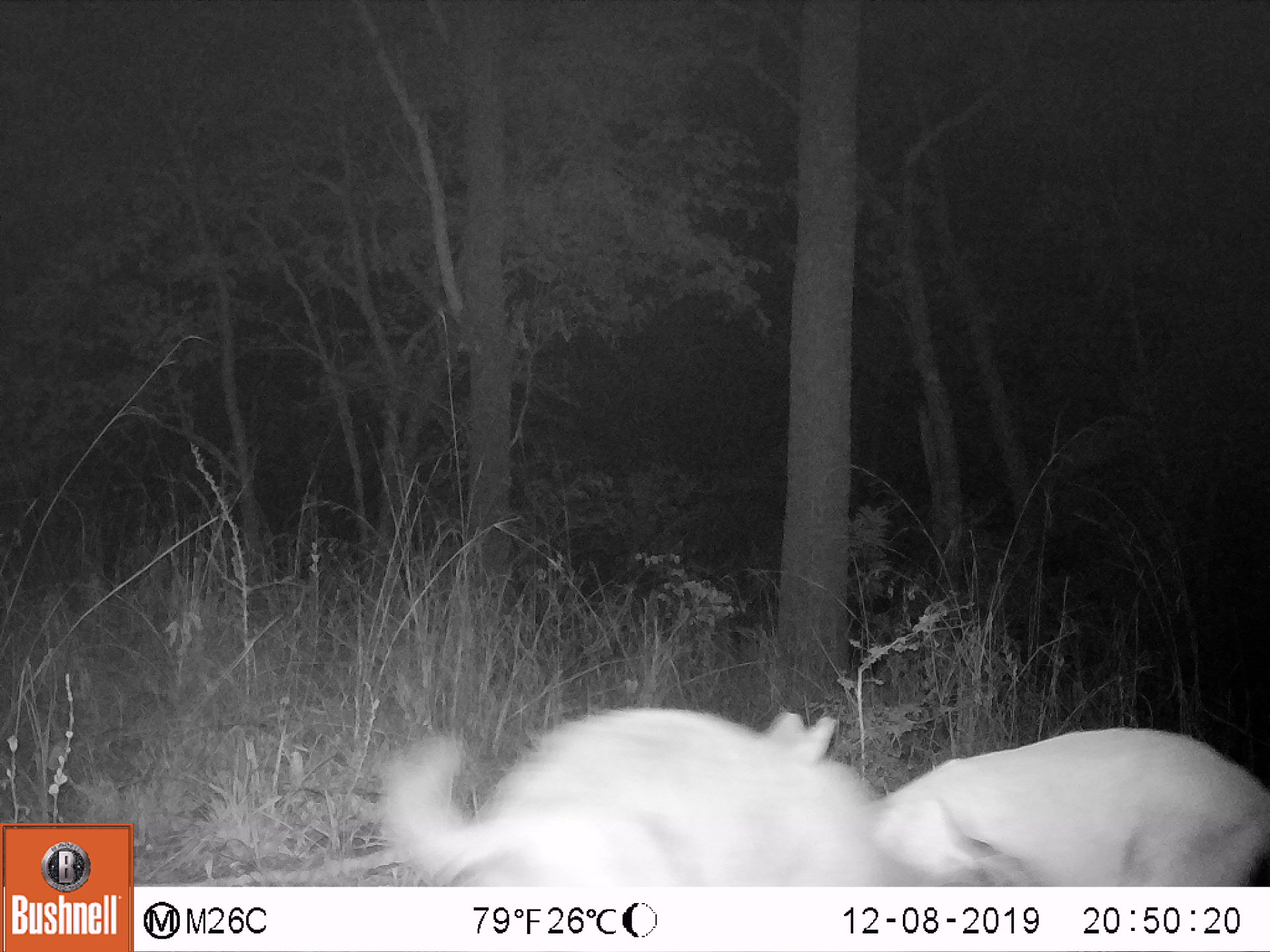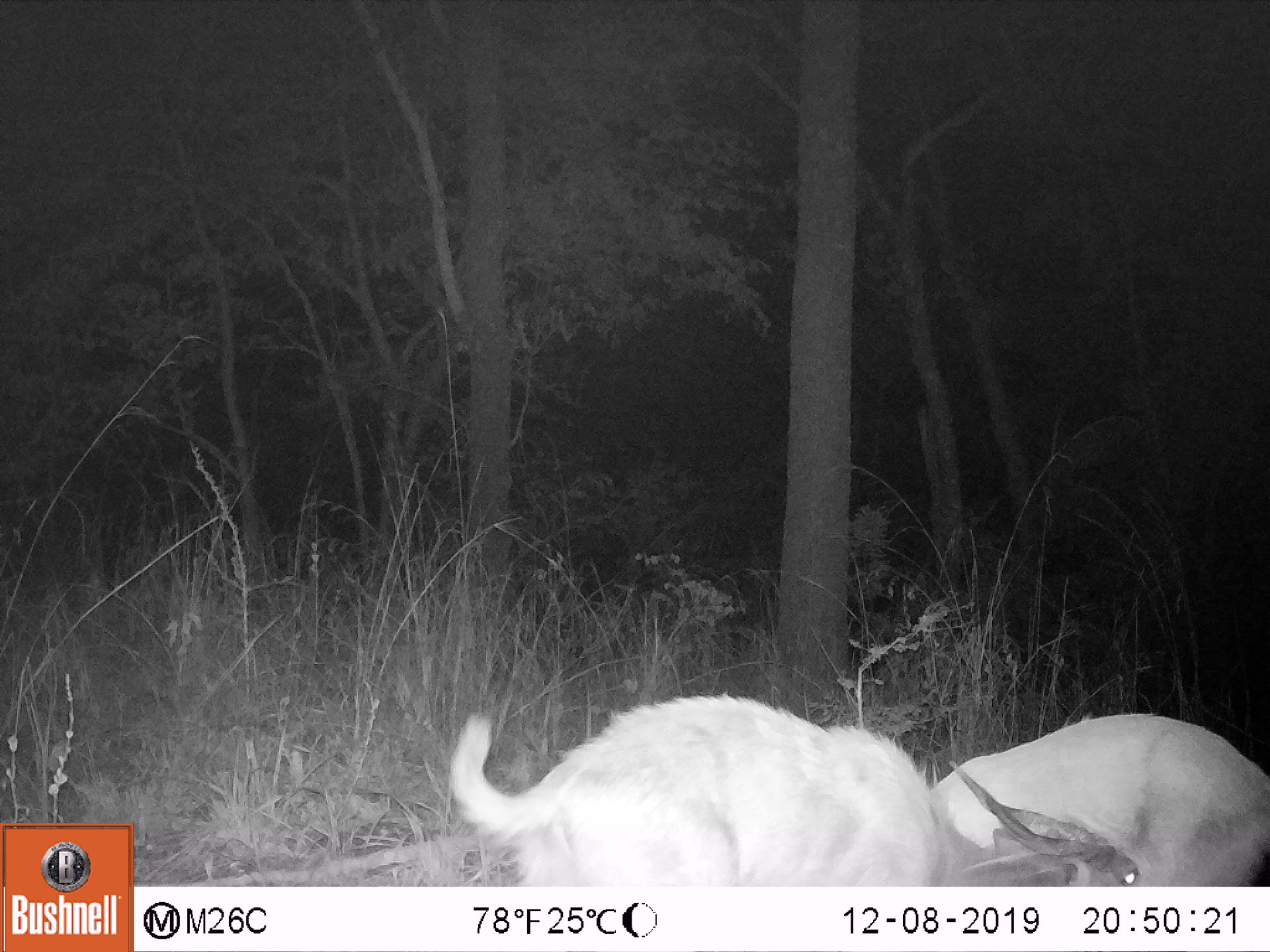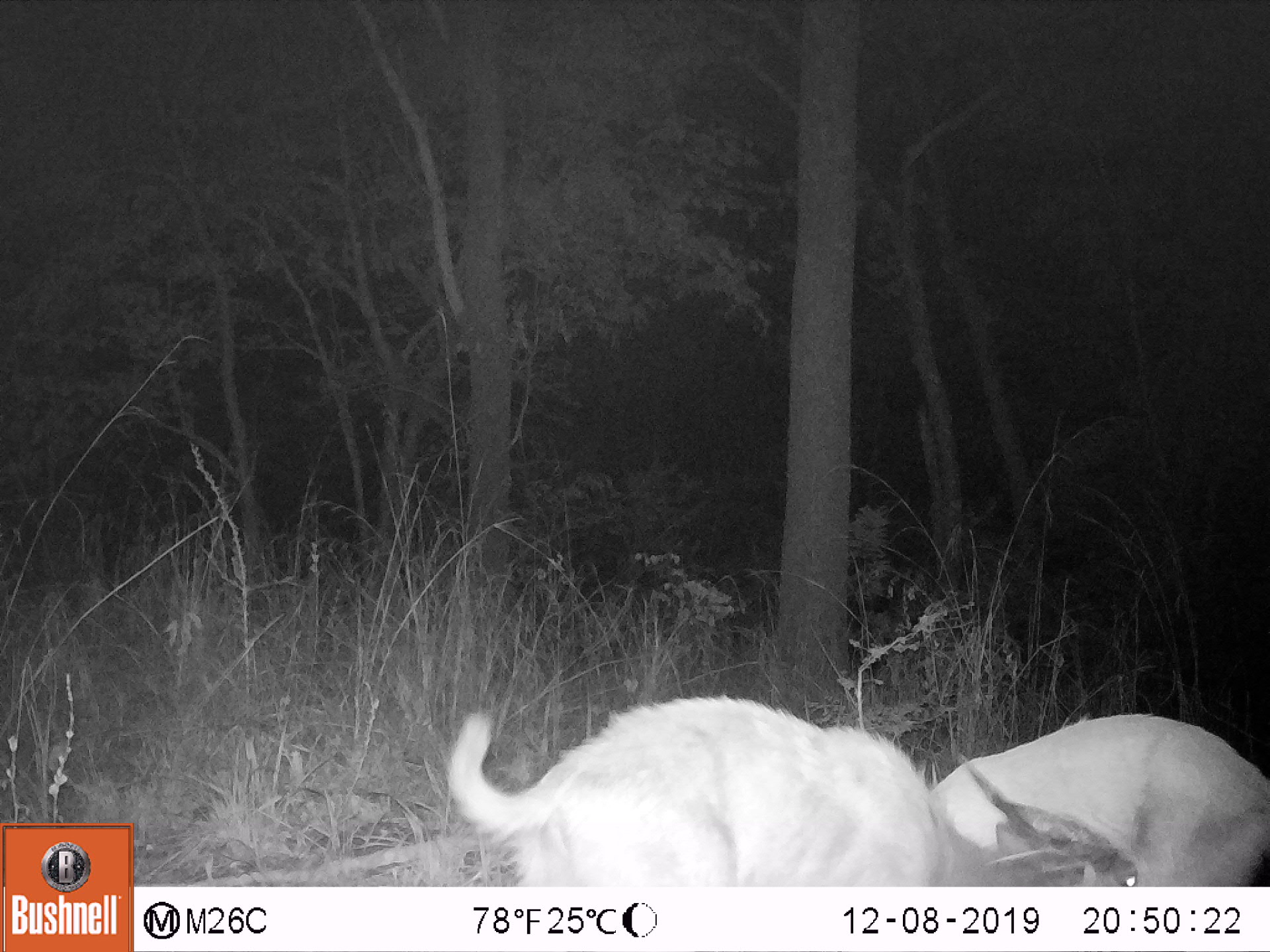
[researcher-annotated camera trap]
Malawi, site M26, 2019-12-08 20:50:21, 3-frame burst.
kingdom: Animalia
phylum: Chordata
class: Mammalia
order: Artiodactyla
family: Bovidae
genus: Tragelaphus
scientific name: Tragelaphus sylvaticus sylvaticus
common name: cape bushbuck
Cape bushbuck (Tragelaphus sylvaticus sylvaticus), count 2.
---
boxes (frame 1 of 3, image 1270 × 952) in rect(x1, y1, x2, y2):
cape bushbuck: rect(365, 705, 1038, 885); rect(753, 706, 1269, 883)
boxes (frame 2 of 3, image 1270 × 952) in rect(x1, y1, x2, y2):
cape bushbuck: rect(444, 690, 1142, 886); rect(921, 710, 1269, 885)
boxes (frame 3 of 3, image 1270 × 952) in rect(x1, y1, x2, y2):
cape bushbuck: rect(444, 692, 1142, 886); rect(922, 709, 1267, 882)